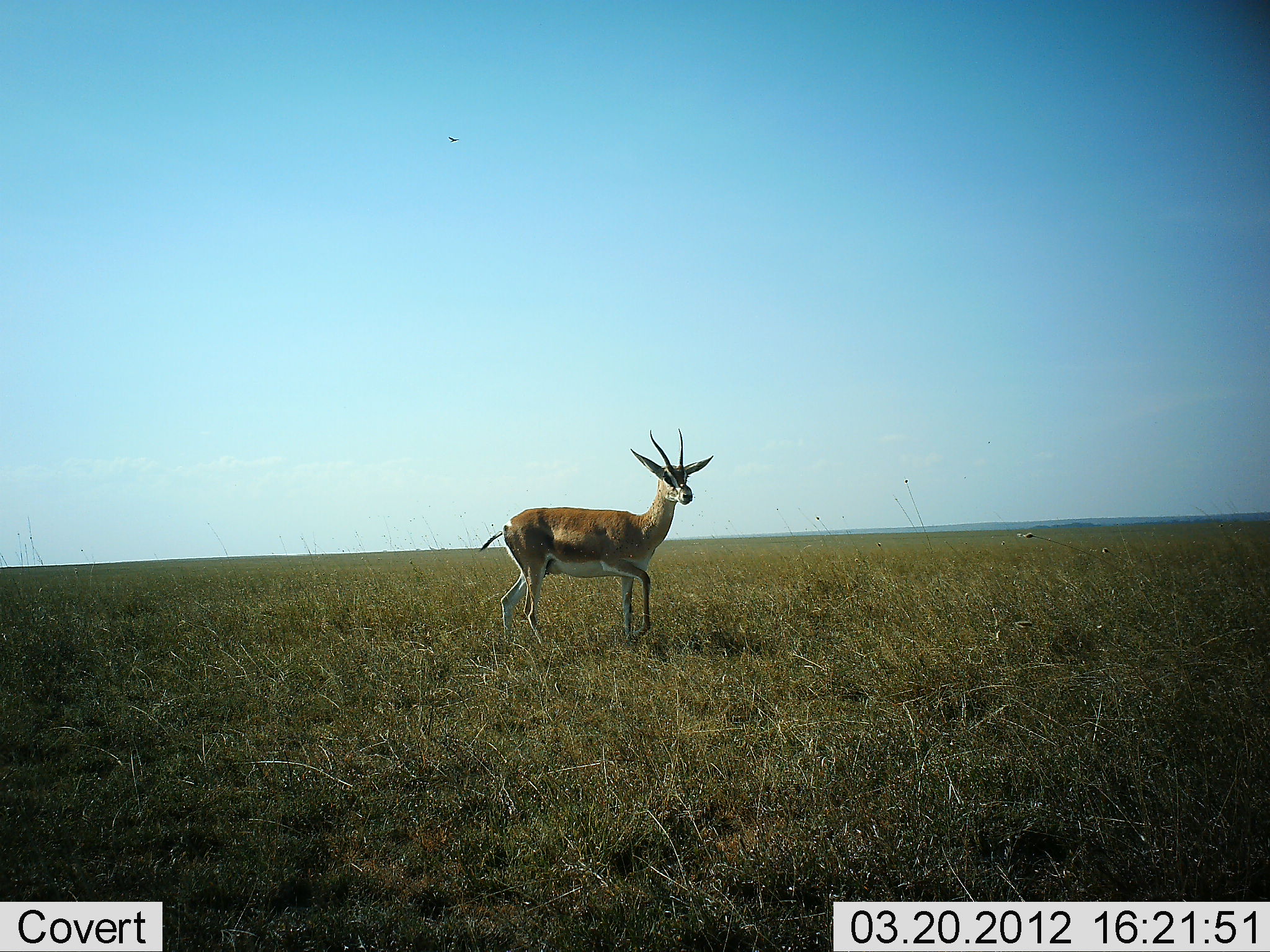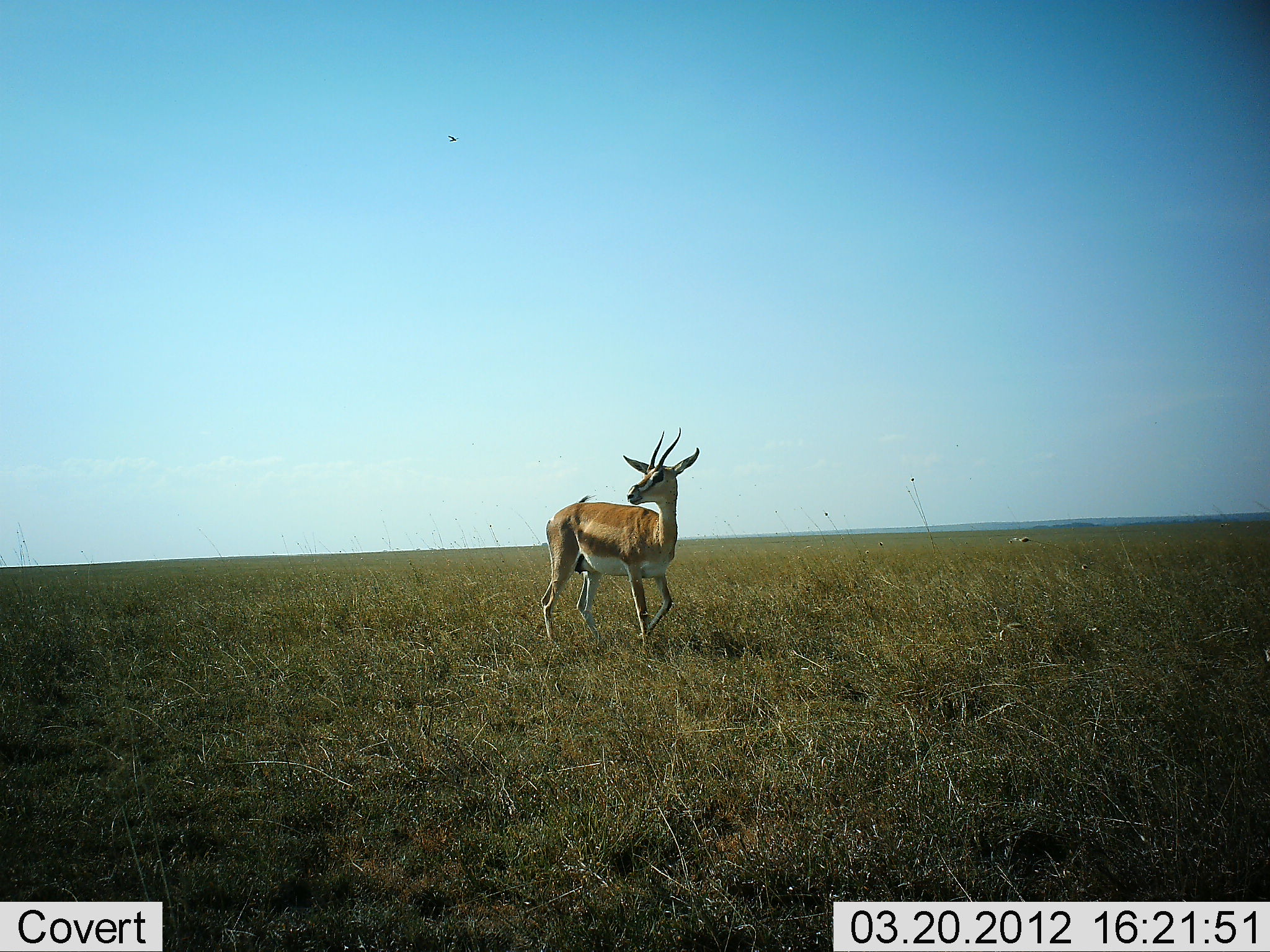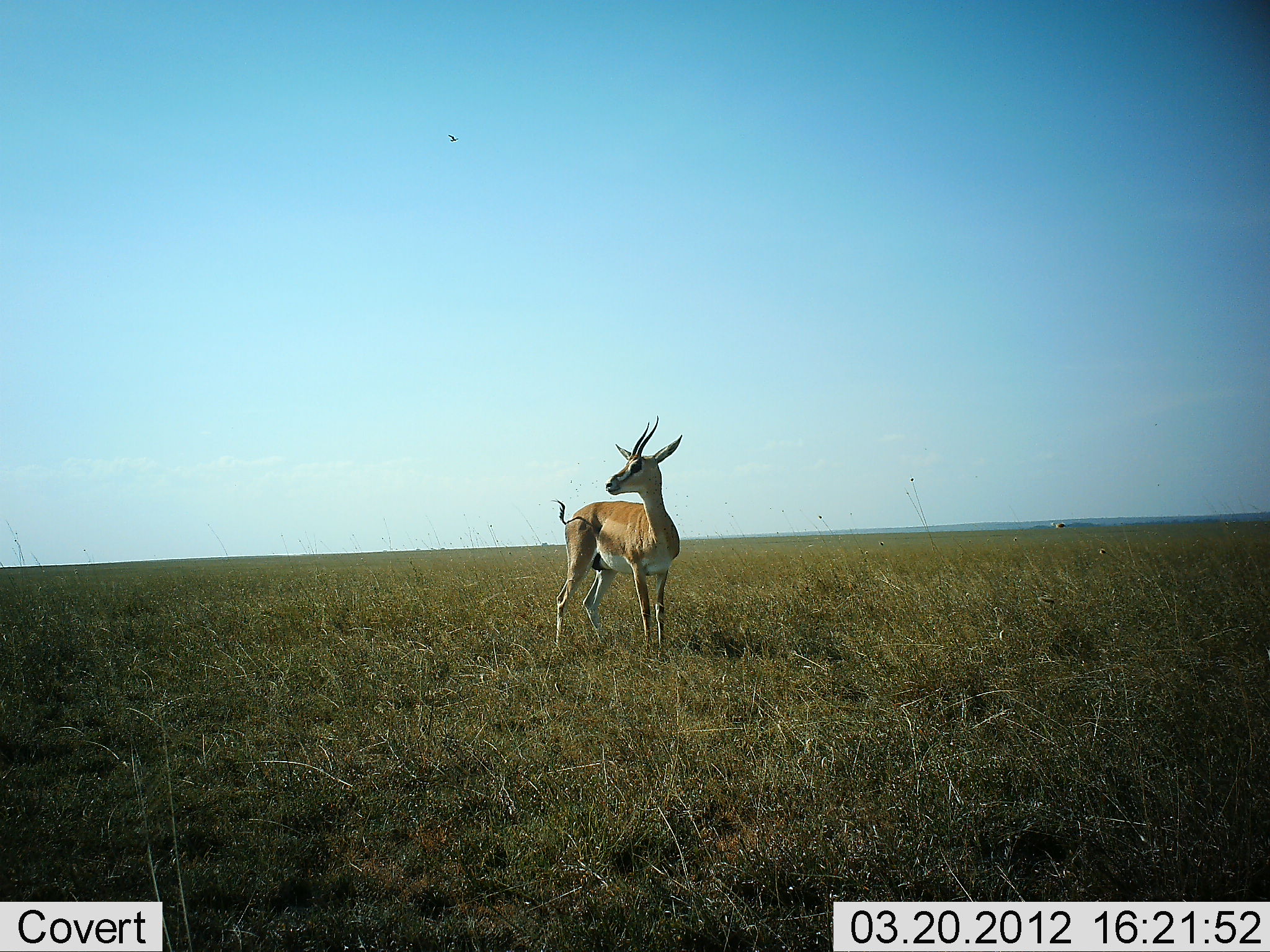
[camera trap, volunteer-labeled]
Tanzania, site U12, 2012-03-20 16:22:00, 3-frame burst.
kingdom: Animalia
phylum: Chordata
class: Mammalia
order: Artiodactyla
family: Bovidae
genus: Nanger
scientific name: Nanger granti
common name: grant's gazelle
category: gazellegrants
Gazellegrants (grant's gazelle) (Nanger granti), count 1. Behavior (volunteer vote fractions): standing 38%, resting 0%, moving 62%, interacting 0%. Young present (vote fraction): 0%. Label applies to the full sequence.